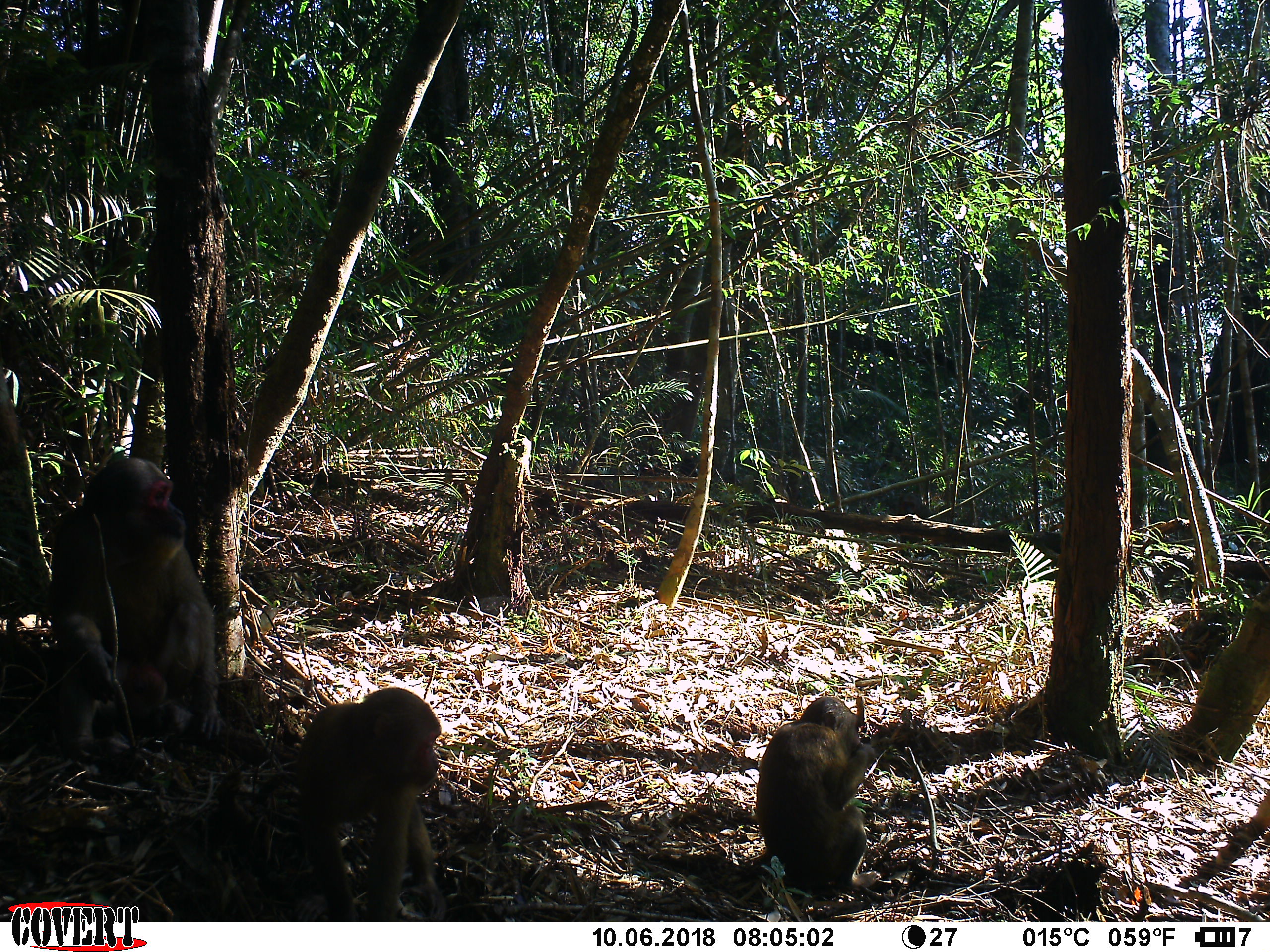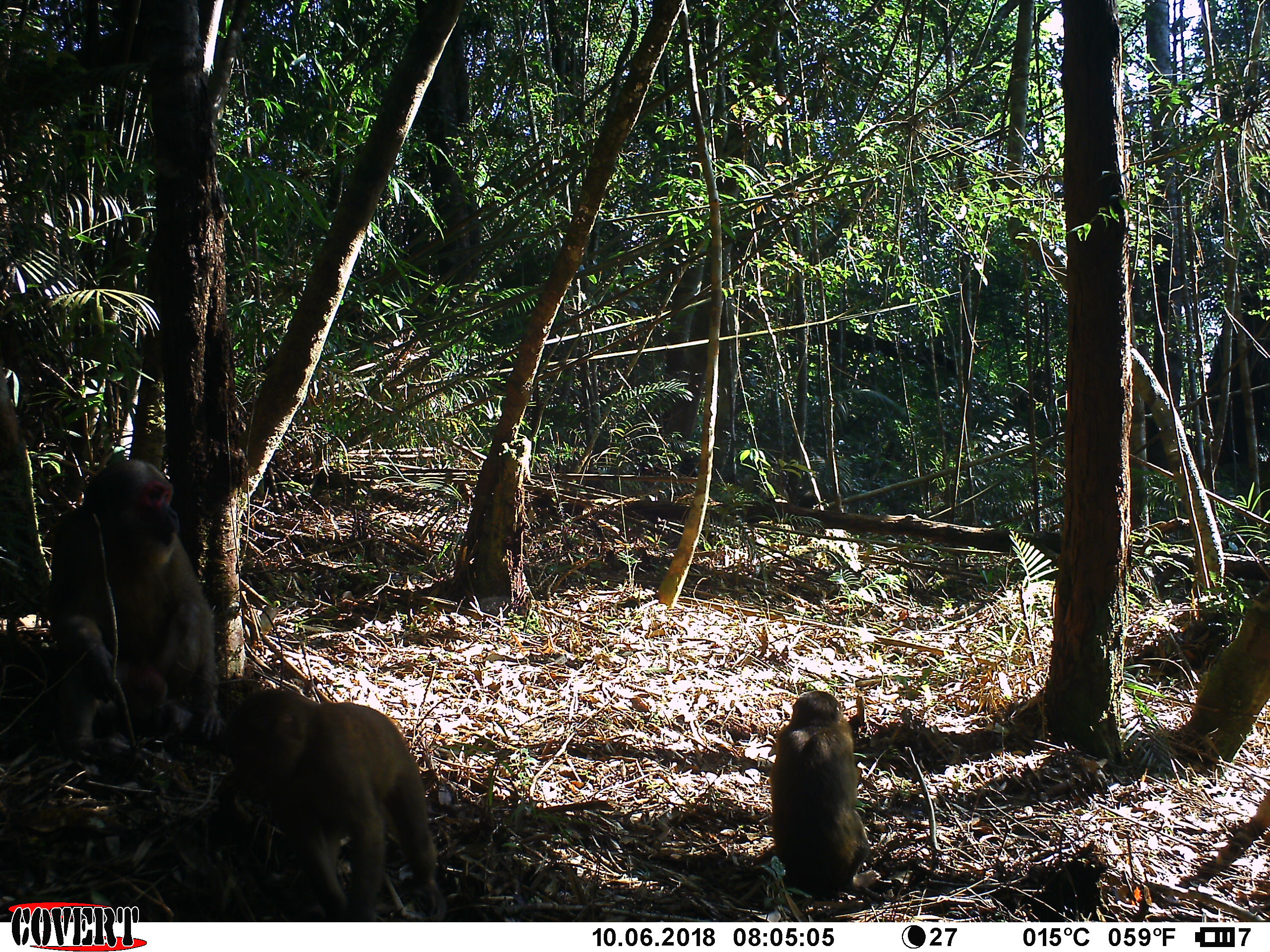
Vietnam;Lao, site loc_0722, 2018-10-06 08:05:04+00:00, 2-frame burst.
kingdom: Animalia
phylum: Chordata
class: Mammalia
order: Primates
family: Cercopithecidae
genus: Macaca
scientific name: Macaca arctoides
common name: stump-tailed macaque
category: stump tailed macaque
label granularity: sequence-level